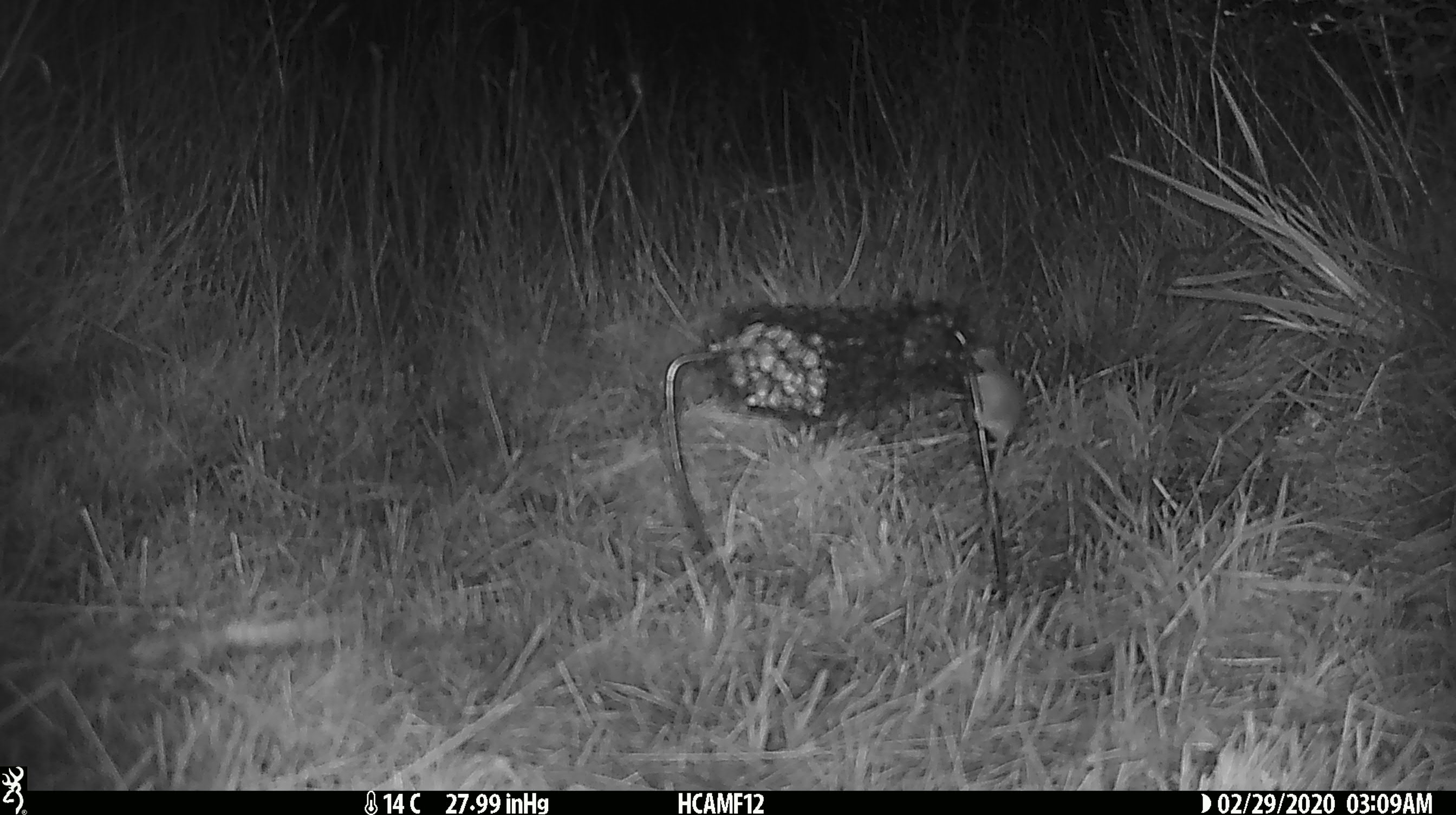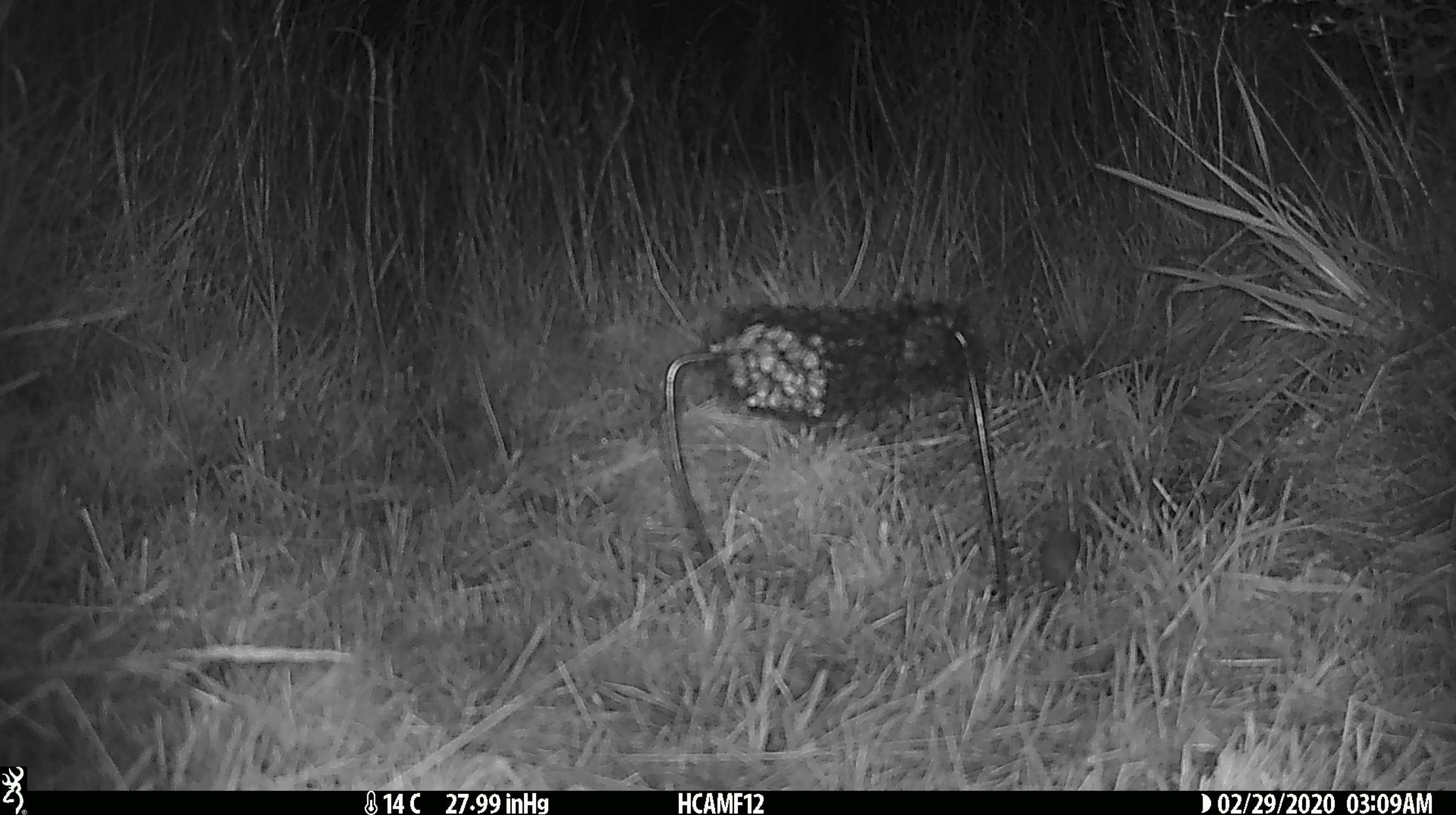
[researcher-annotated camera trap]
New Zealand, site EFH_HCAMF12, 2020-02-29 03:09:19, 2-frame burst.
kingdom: Animalia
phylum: Chordata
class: Mammalia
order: Rodentia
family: Muridae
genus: Mus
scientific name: Mus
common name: mouse